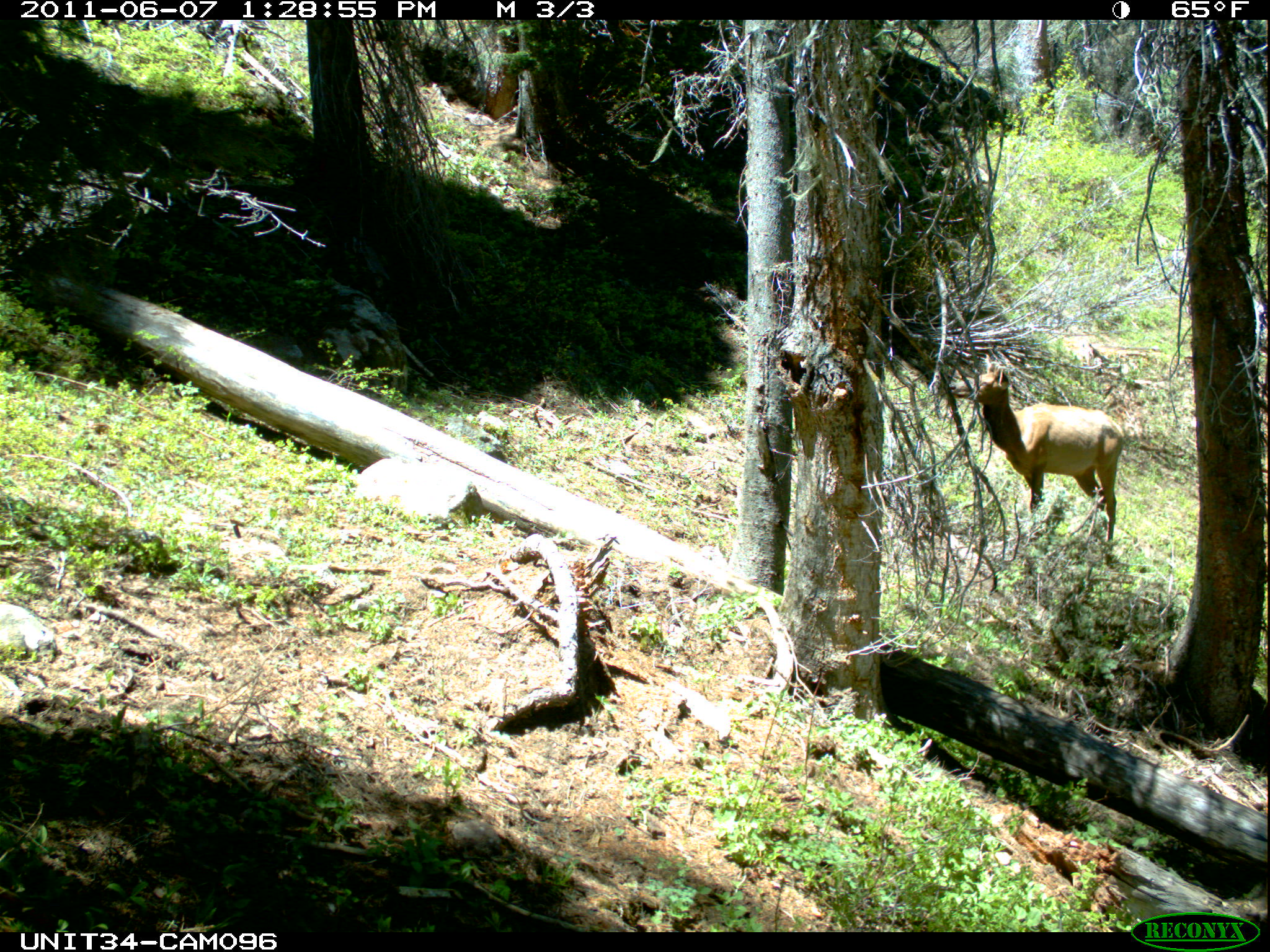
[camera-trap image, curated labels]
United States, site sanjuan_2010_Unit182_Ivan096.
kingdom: Animalia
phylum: Chordata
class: Mammalia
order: Artiodactyla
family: Cervidae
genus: Cervus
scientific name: Cervus elaphus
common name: red deer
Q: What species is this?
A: Cervus elaphus (red deer).